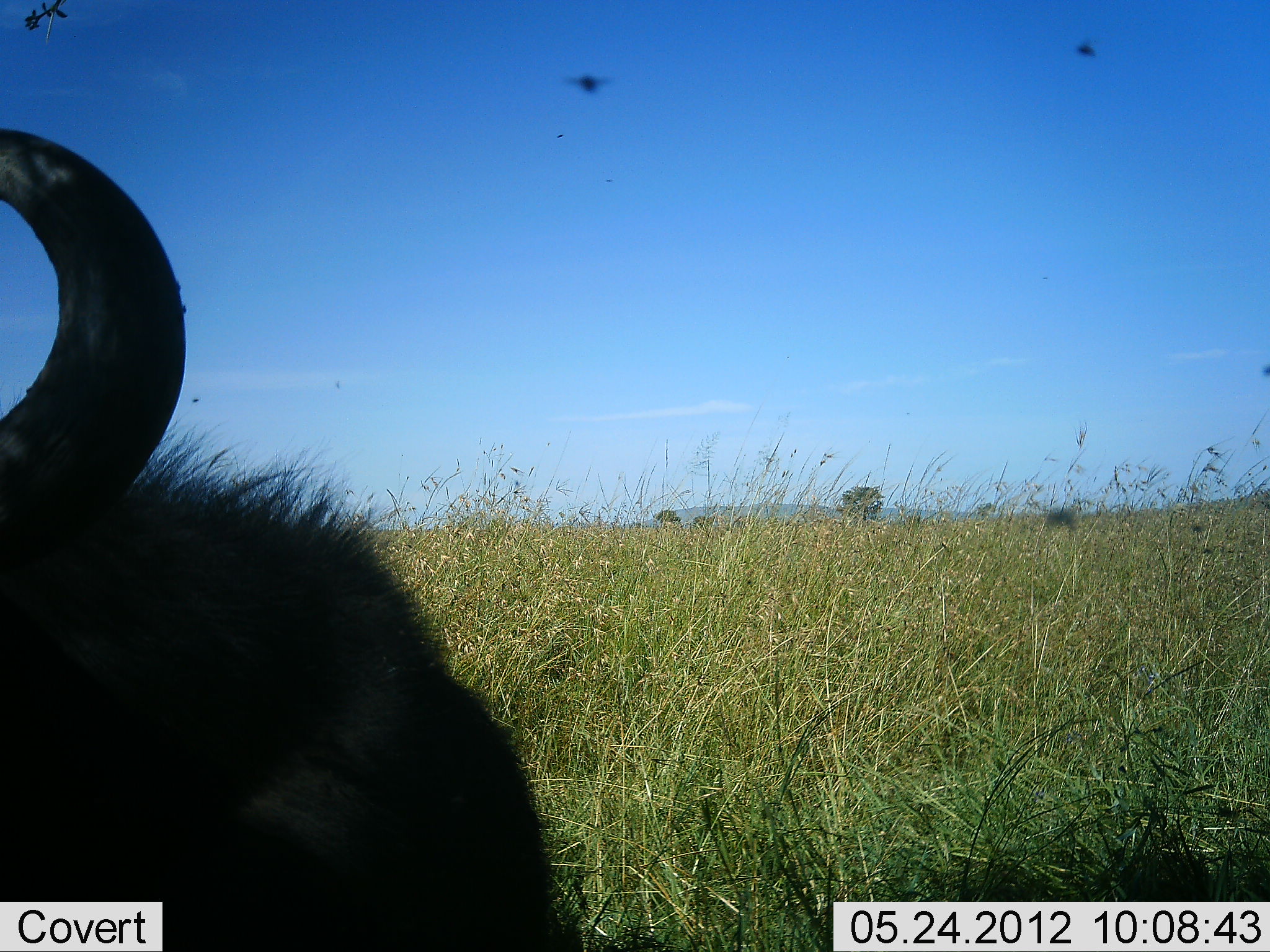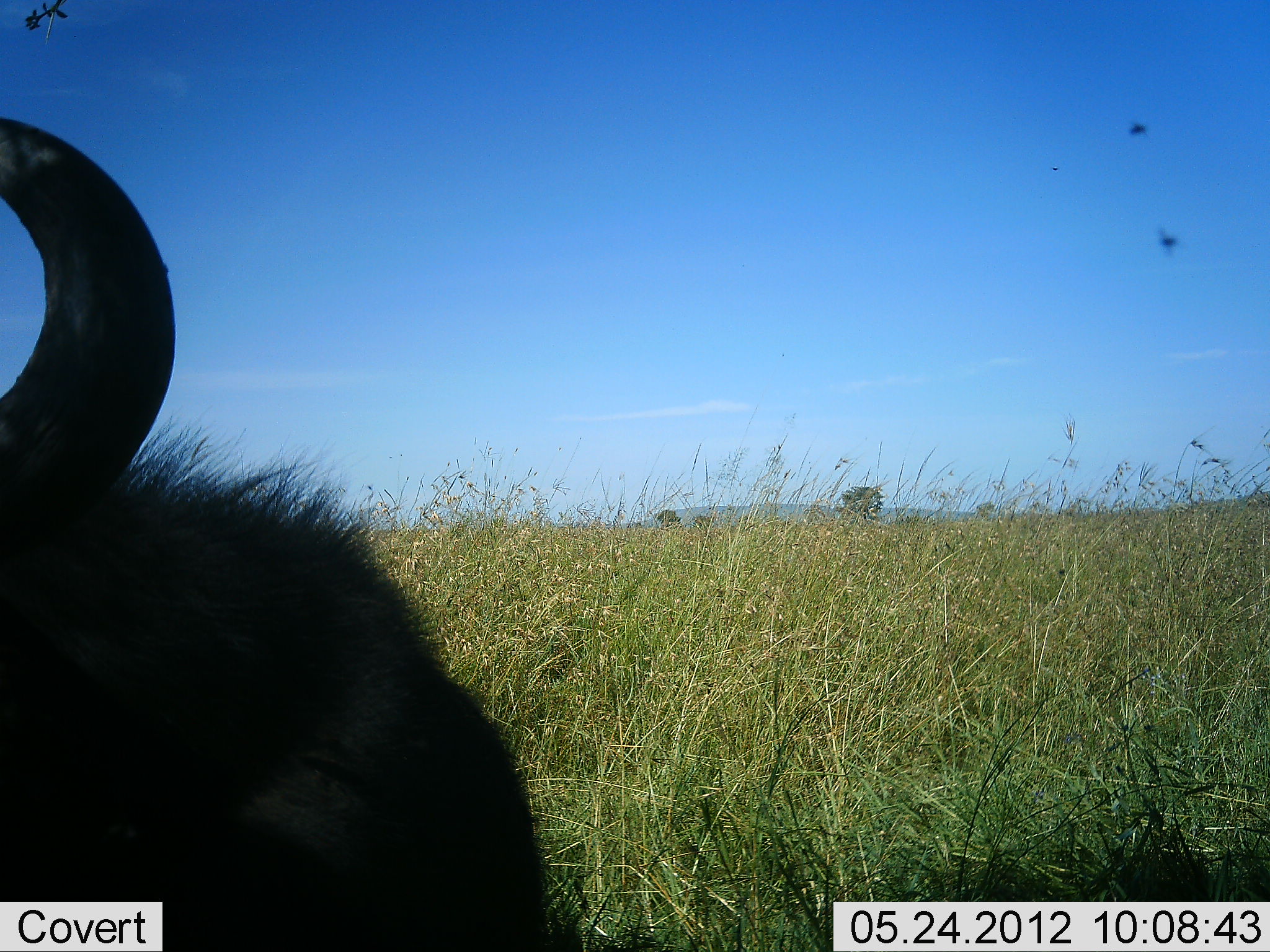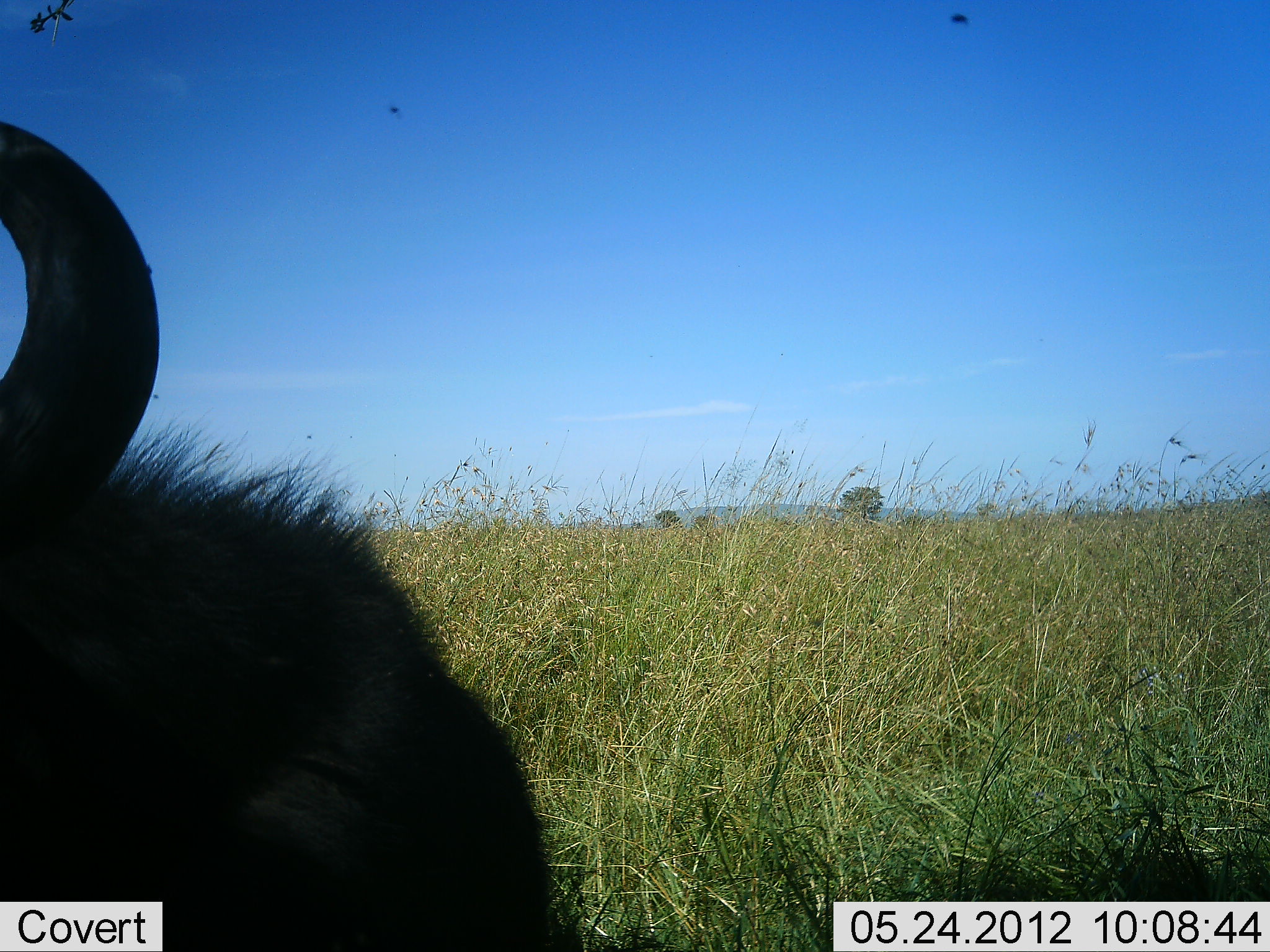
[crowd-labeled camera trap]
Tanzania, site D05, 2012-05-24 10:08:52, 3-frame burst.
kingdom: Animalia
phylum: Chordata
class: Mammalia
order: Artiodactyla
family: Bovidae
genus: Connochaetes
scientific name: Connochaetes taurinus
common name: blue wildebeest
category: wildebeest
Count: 1.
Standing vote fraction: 50%.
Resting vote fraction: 40%.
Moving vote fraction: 10%.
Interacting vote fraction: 0%.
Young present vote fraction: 0%.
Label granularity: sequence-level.